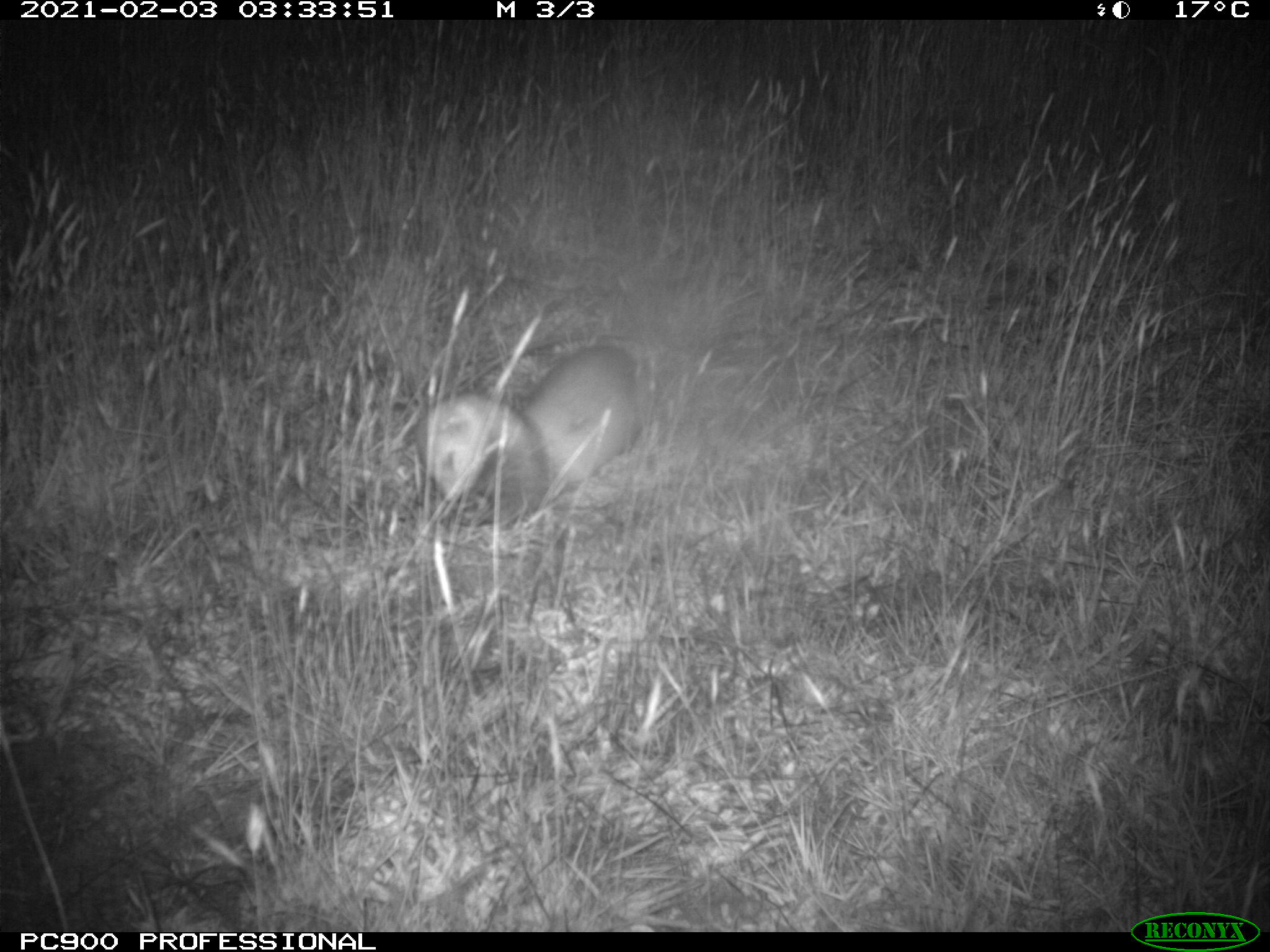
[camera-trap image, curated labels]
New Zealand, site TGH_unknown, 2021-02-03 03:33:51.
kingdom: Animalia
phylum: Chordata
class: Mammalia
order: Carnivora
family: Mustelidae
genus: Mustela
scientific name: Mustela furo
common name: ferret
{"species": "ferret (Mustela furo)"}